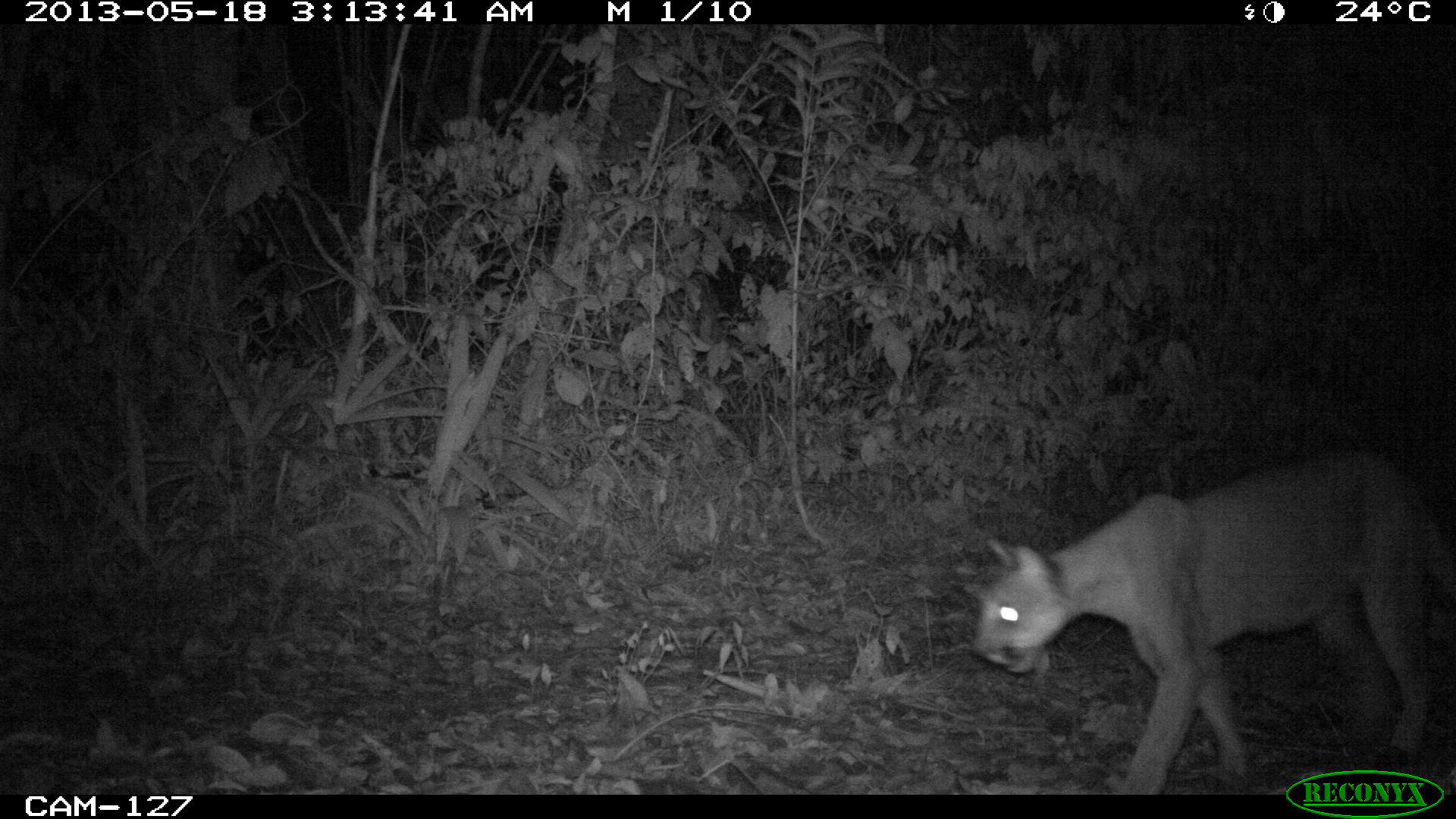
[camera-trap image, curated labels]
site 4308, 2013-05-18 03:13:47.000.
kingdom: Animalia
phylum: Chordata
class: Mammalia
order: Carnivora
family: Felidae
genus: Puma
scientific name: Puma concolor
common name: mountain lion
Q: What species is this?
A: Puma concolor (mountain lion).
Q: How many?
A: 1.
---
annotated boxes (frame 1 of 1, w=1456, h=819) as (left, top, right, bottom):
puma concolor: (969, 450, 1450, 793)